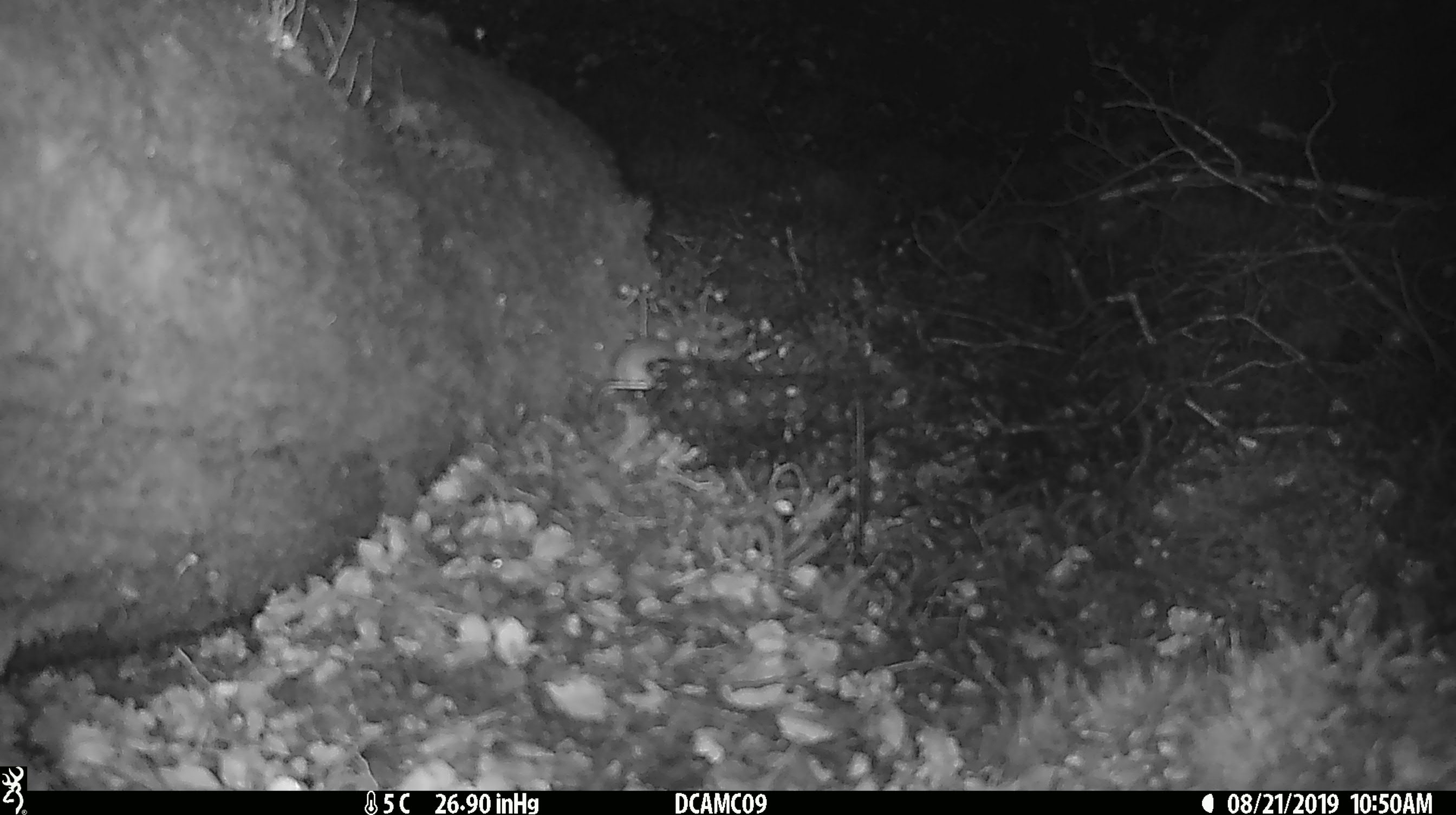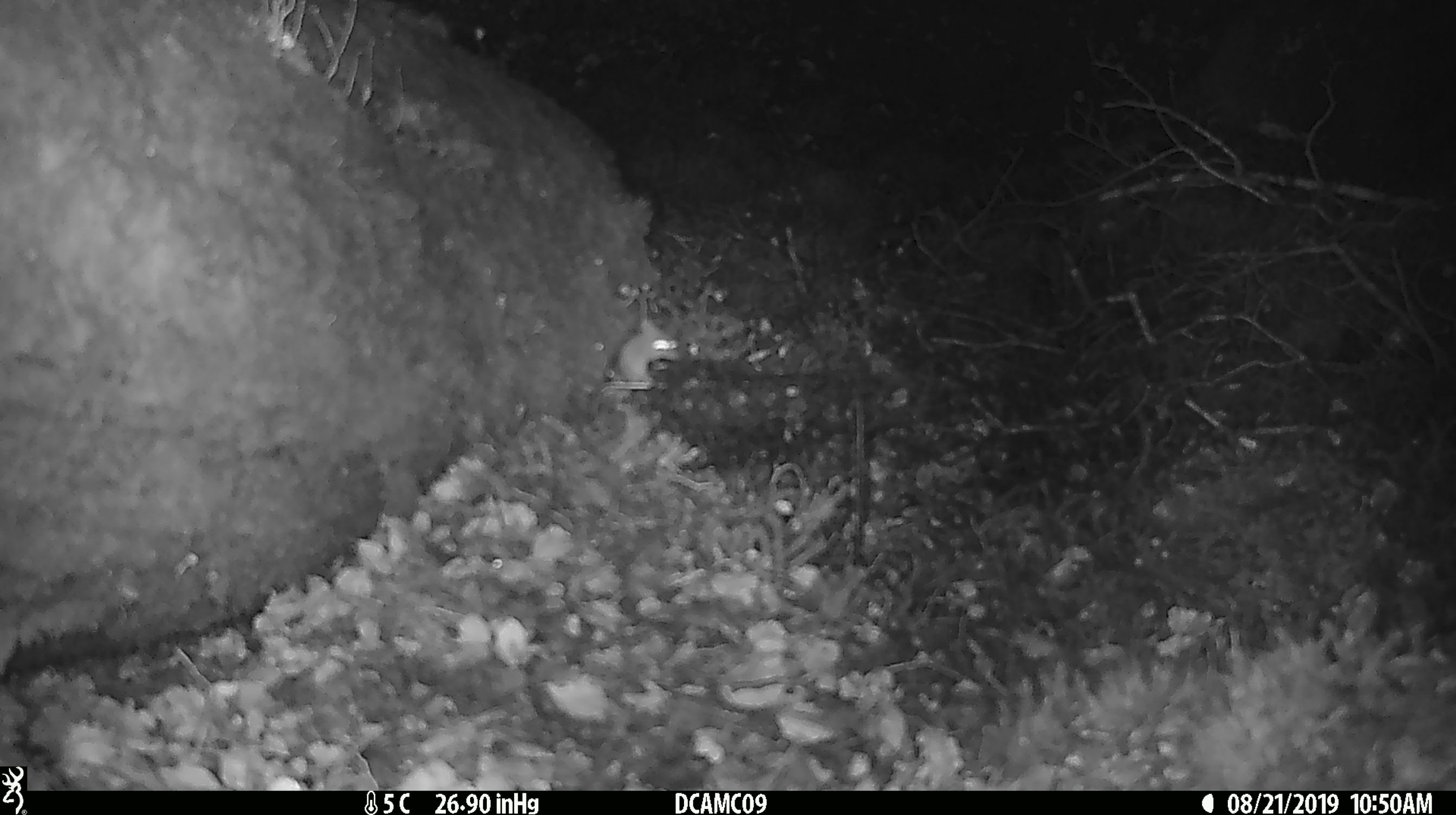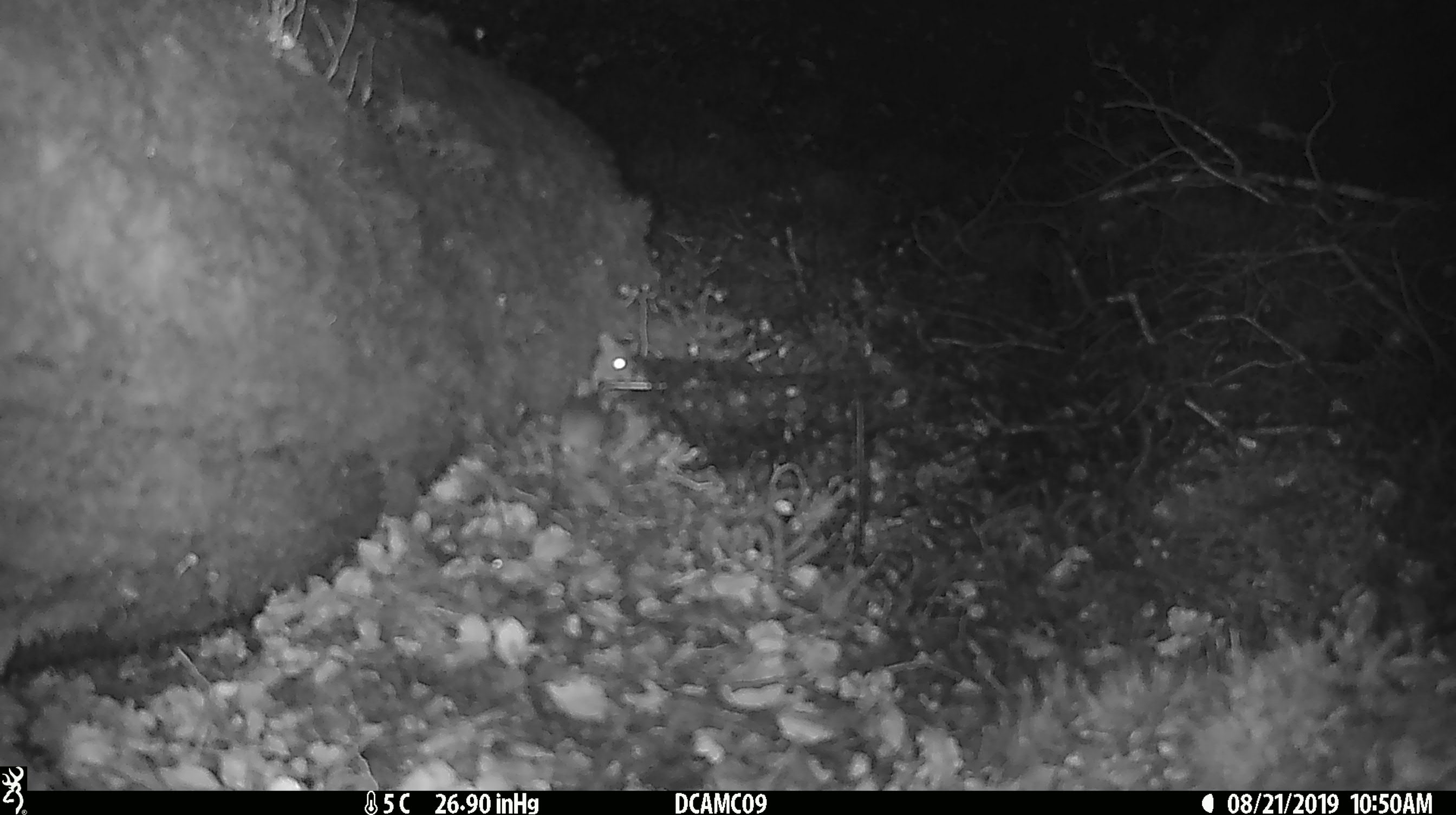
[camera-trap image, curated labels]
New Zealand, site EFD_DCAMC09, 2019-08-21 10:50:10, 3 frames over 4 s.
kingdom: Animalia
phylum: Chordata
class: Mammalia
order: Rodentia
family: Muridae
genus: Mus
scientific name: Mus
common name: mouse